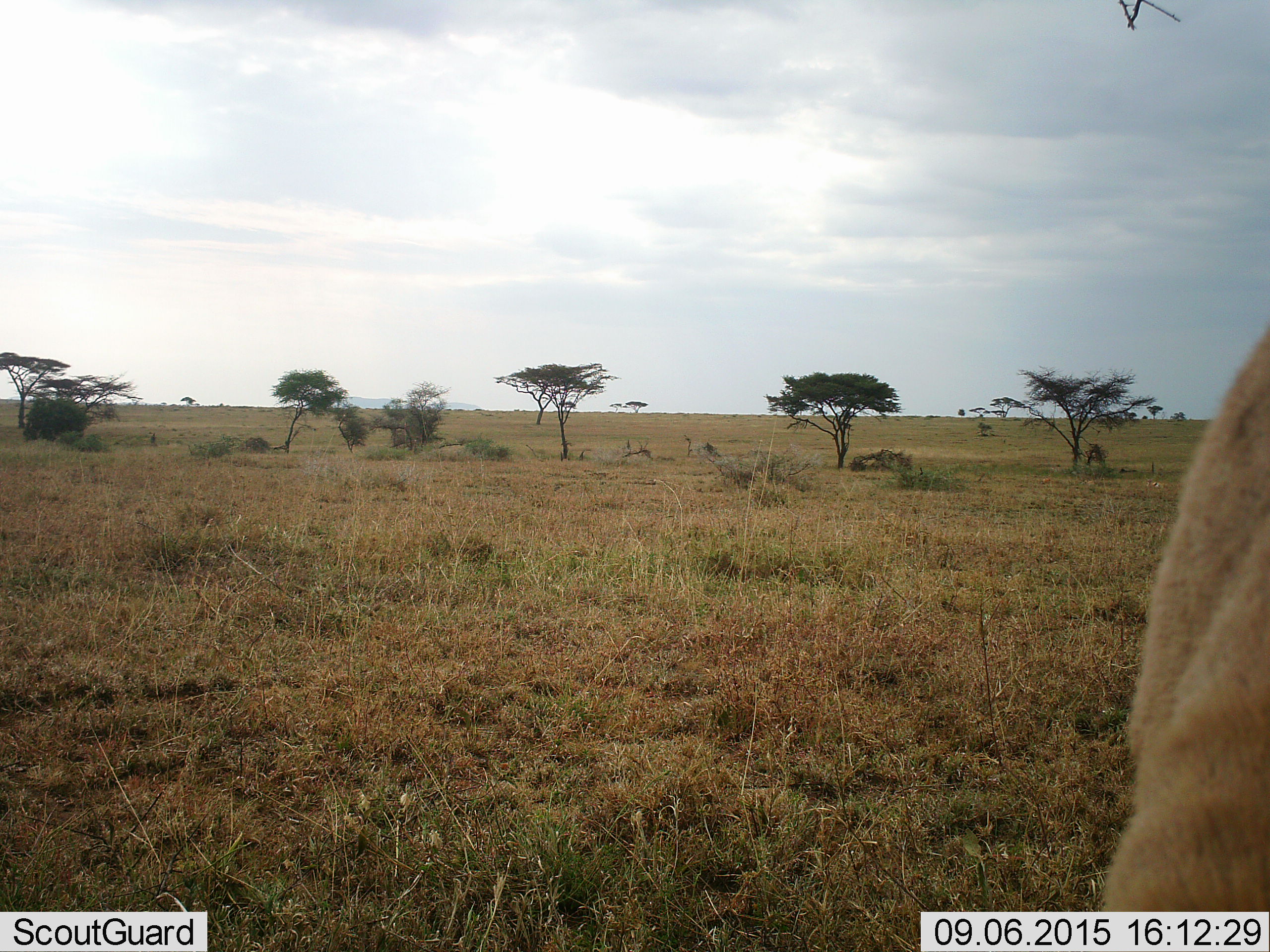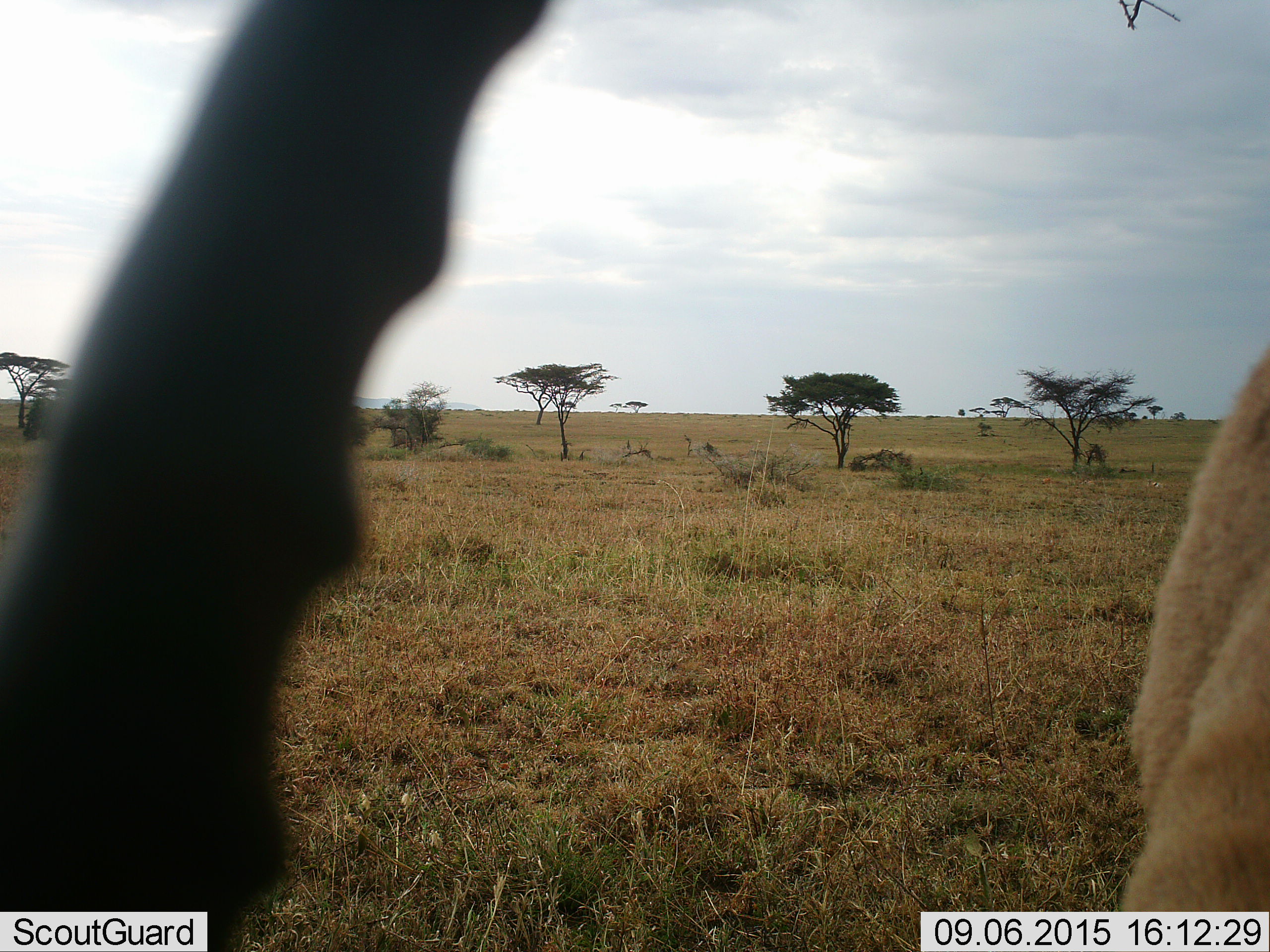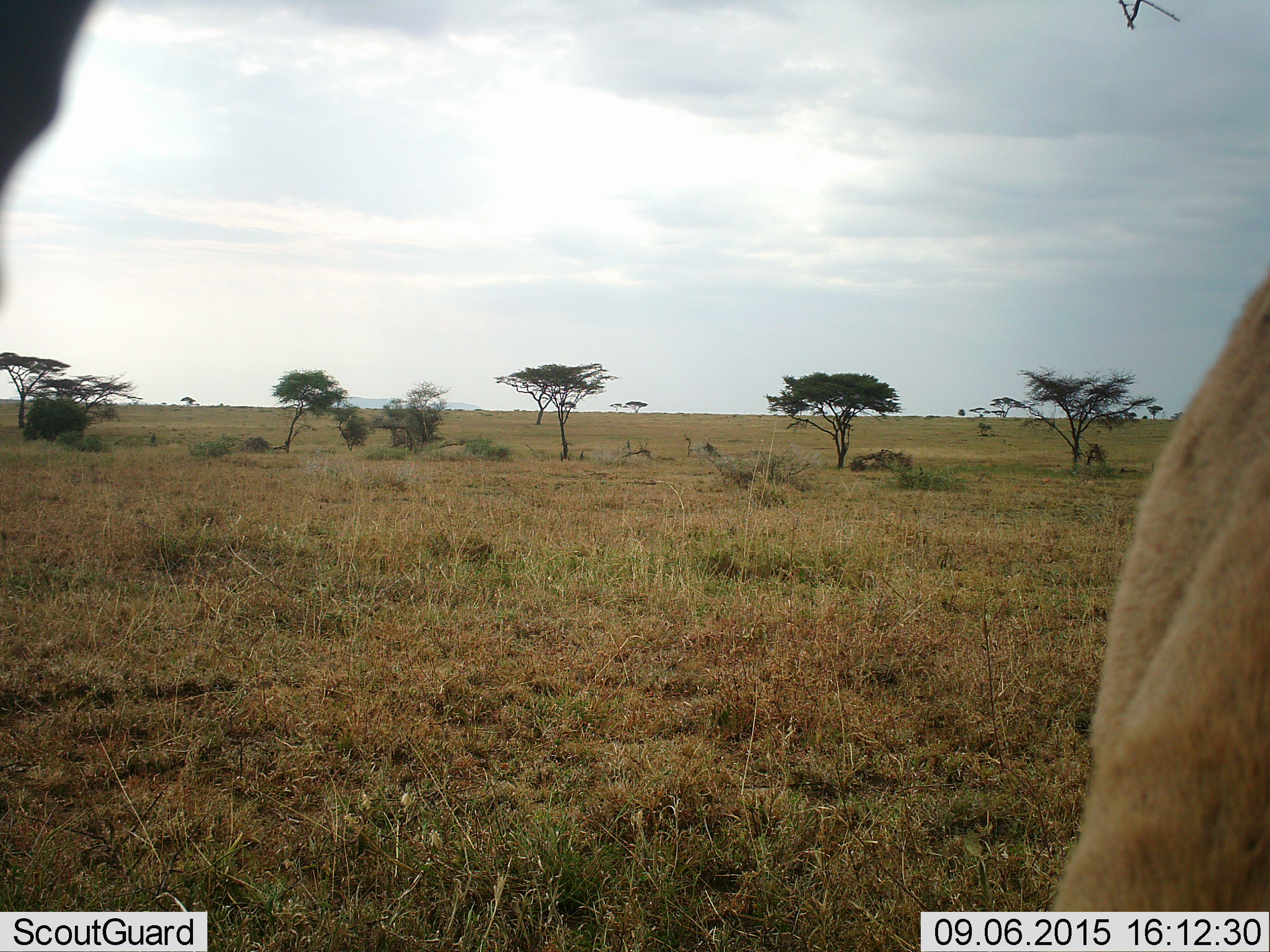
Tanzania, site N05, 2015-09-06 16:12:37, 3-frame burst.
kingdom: Animalia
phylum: Chordata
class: Mammalia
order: Carnivora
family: Felidae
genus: Panthera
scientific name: Panthera leo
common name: lion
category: lionfemale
Lionfemale (lion) (Panthera leo), count 1. Behavior (volunteer vote fractions): standing 0%, resting 50%, moving 50%, interacting 0%. Young present (vote fraction): 0%. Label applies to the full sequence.